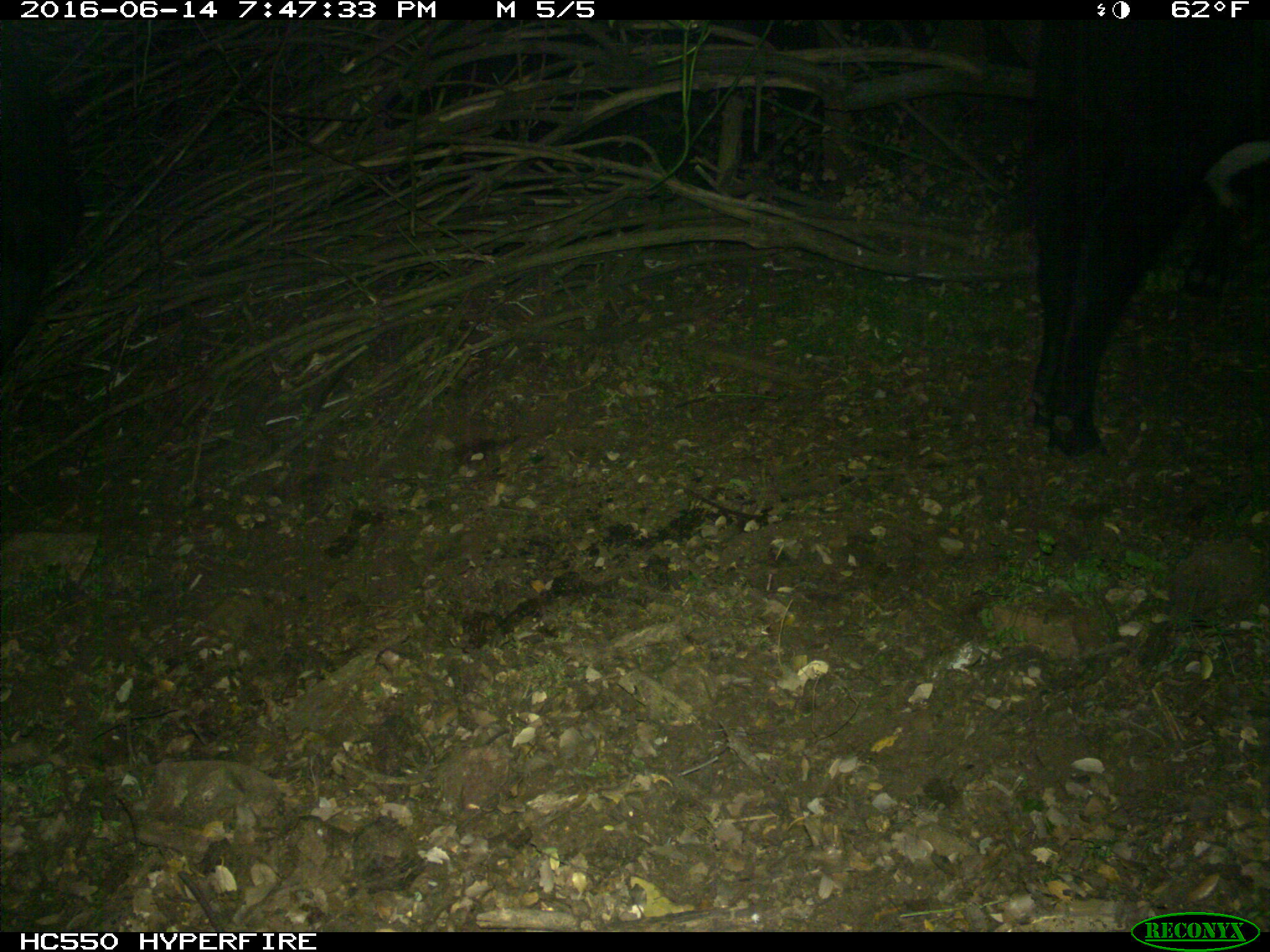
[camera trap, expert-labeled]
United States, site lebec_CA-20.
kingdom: Animalia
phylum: Chordata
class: Mammalia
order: Artiodactyla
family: Bovidae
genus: Bos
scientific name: Bos taurus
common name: domestic cow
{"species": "Bos taurus (domestic cow)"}